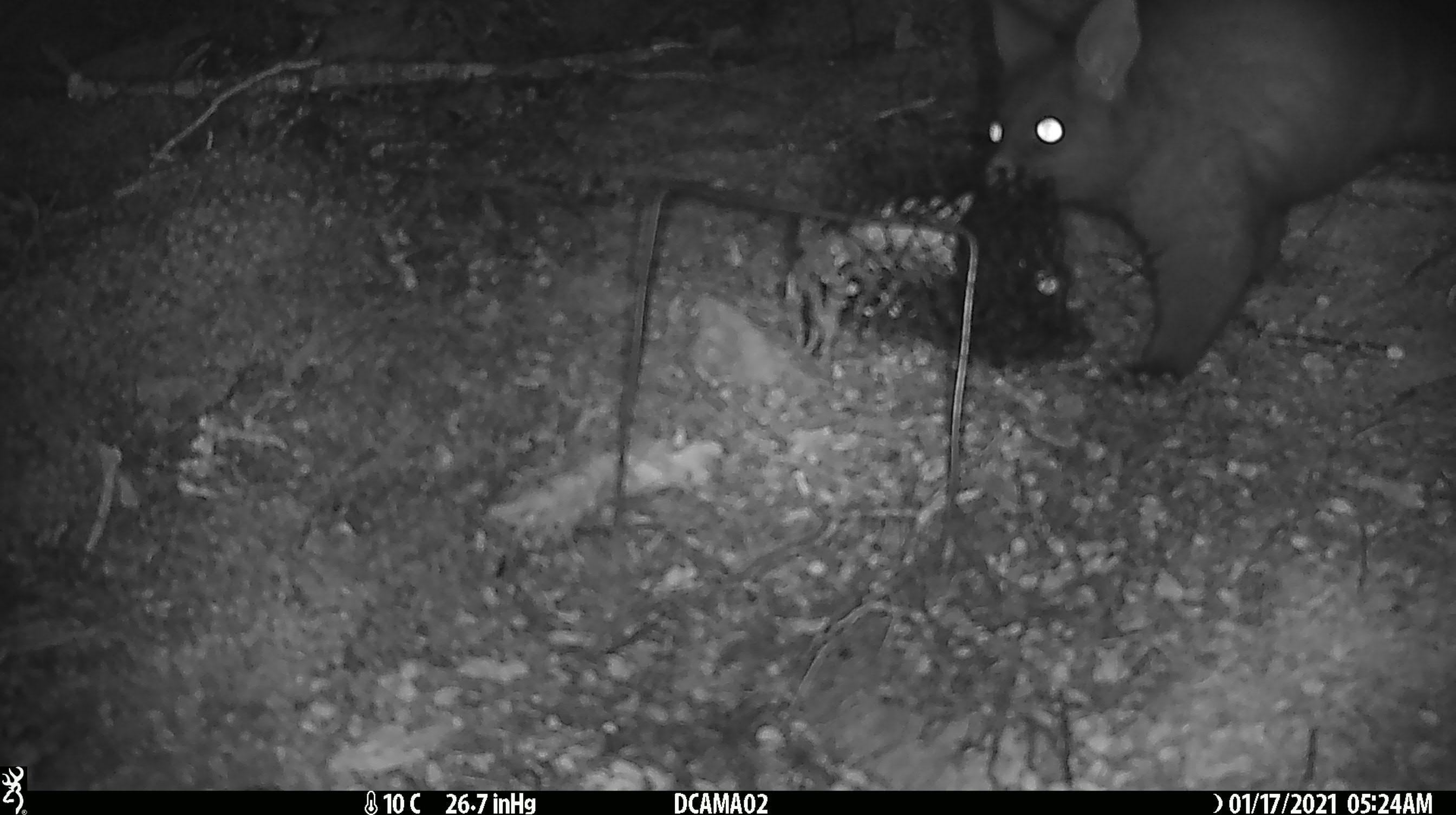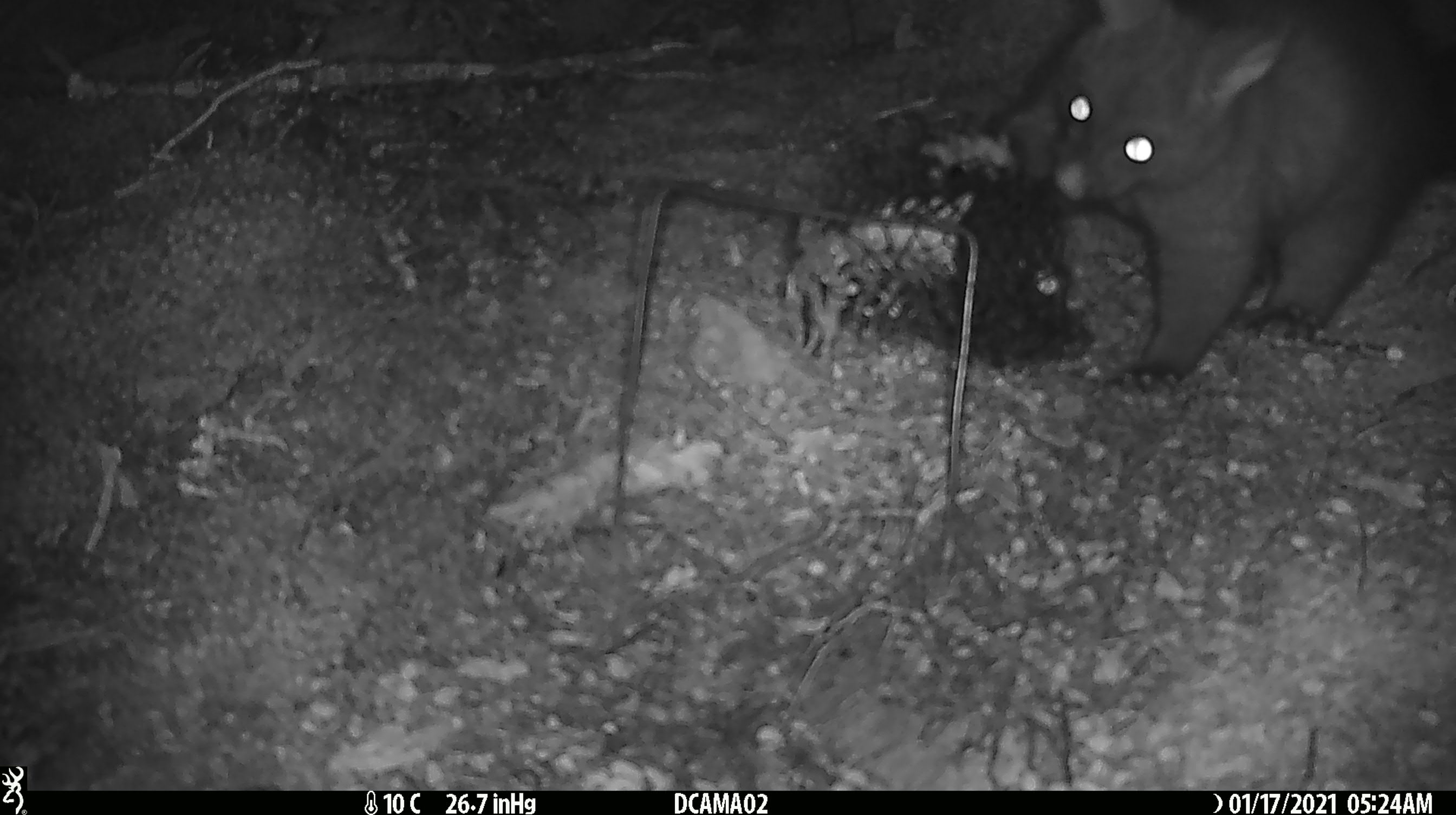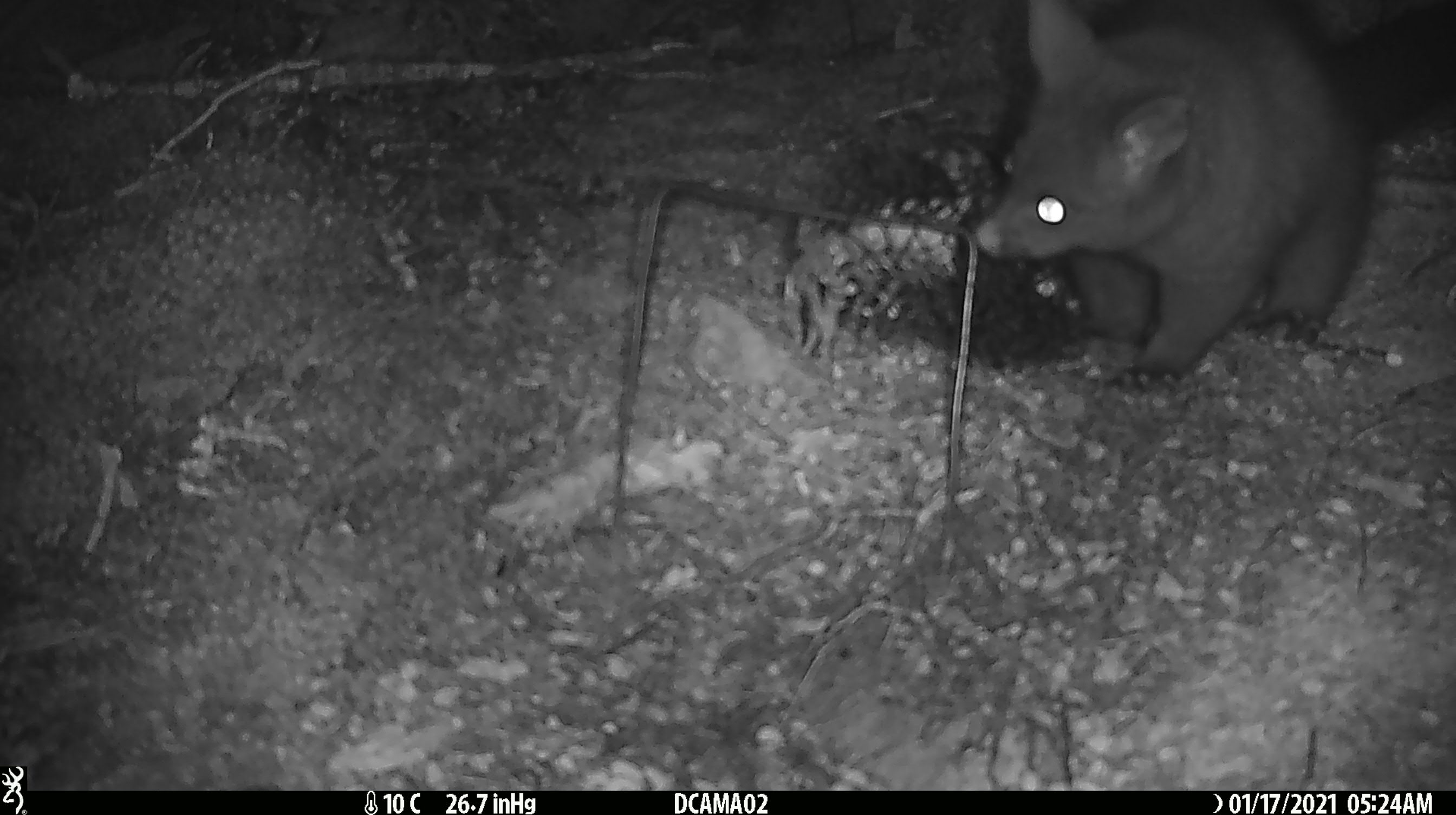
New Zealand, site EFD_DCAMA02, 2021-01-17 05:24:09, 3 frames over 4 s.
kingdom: Animalia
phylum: Chordata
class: Mammalia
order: Diprotodontia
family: Phalangeridae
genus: Trichosurus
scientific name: Trichosurus vulpecula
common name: common brushtail possum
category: possum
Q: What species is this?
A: Possum (common brushtail possum) (Trichosurus vulpecula).